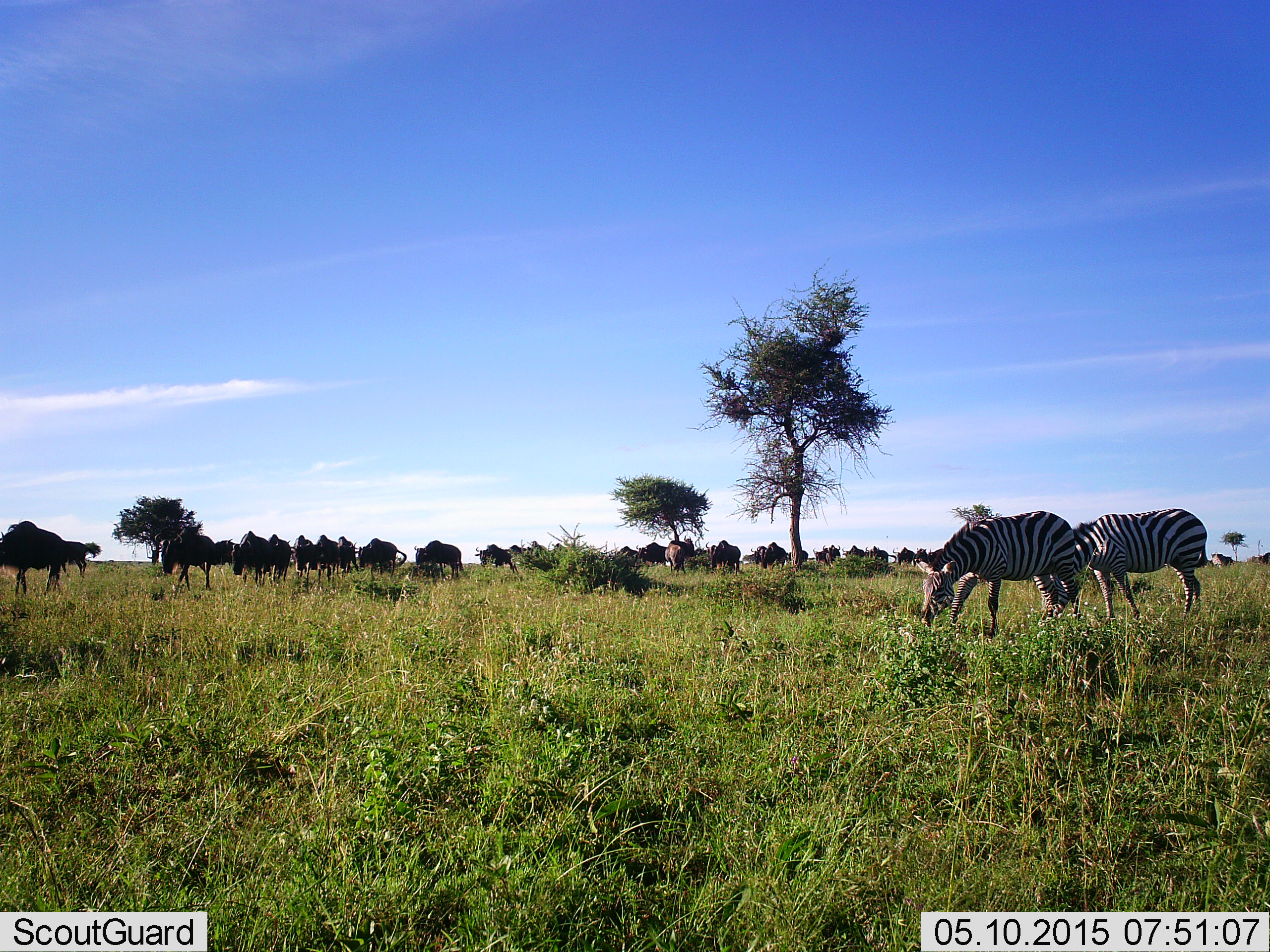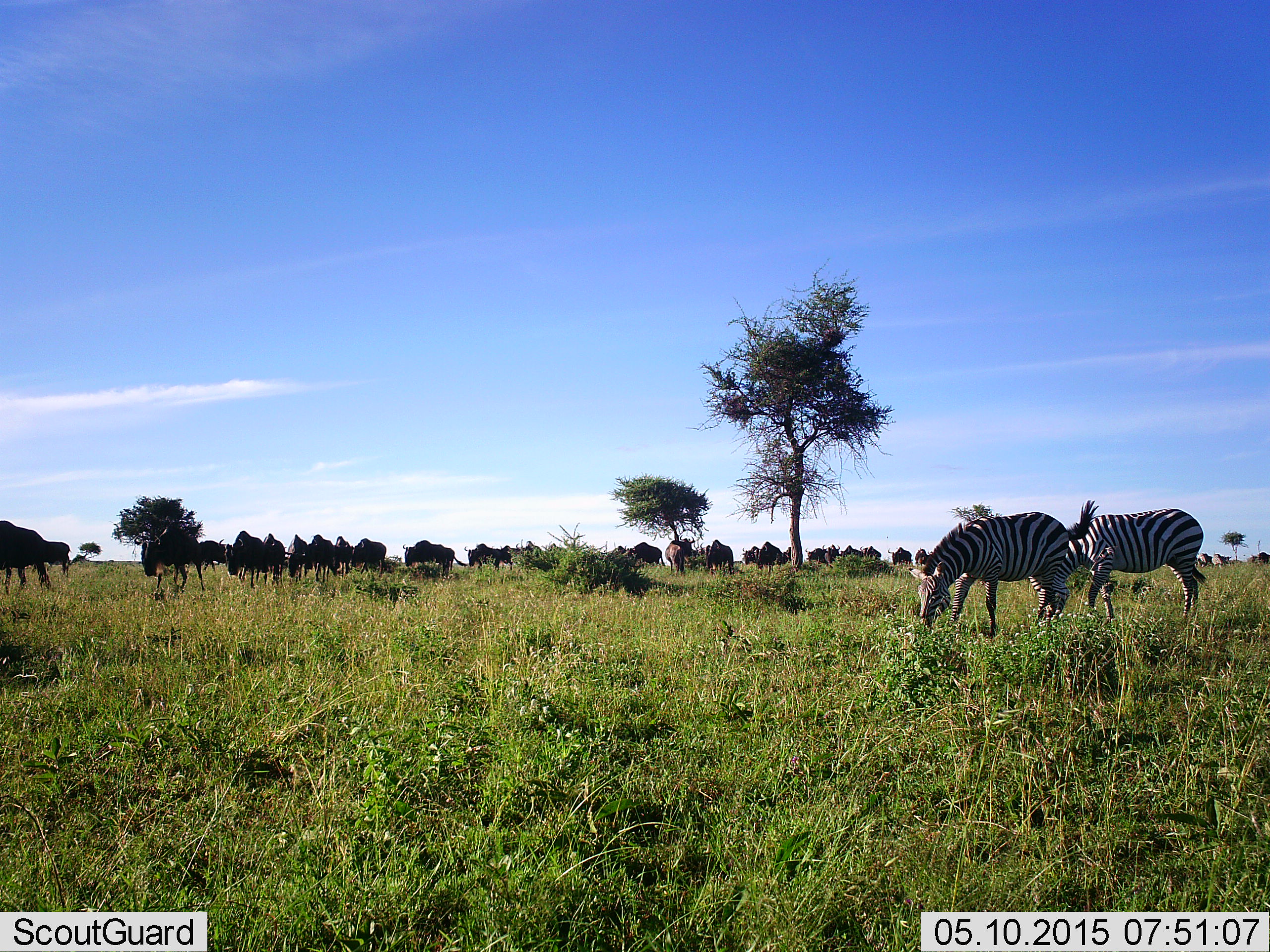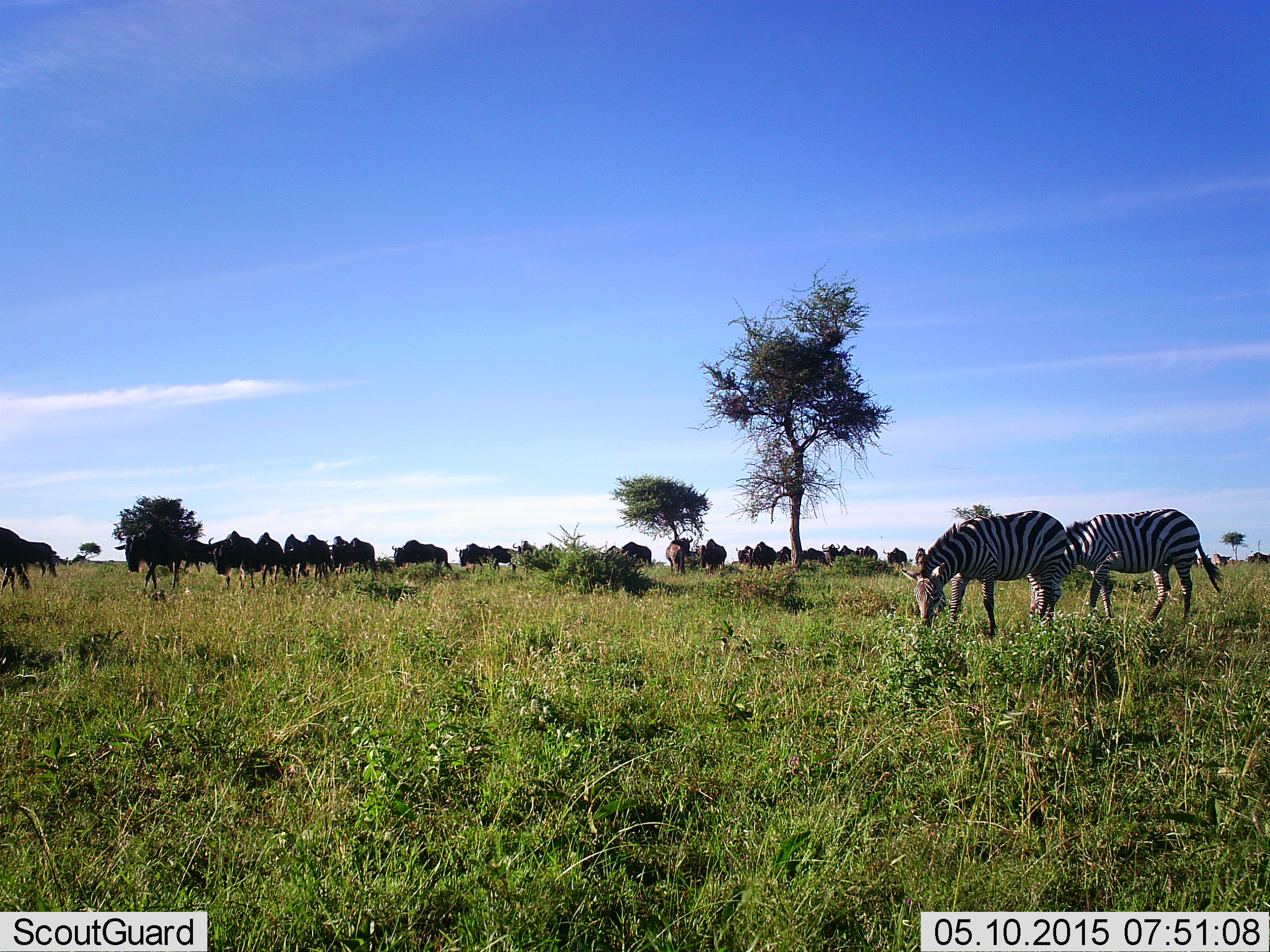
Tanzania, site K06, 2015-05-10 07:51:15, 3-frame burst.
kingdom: Animalia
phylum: Chordata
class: Mammalia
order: Artiodactyla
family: Bovidae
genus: Connochaetes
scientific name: Connochaetes taurinus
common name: blue wildebeest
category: wildebeest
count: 11-50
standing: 18%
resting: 9%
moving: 82%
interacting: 0%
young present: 0%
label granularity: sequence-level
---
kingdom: Animalia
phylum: Chordata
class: Mammalia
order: Perissodactyla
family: Equidae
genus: Equus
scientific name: Equus quagga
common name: plains zebra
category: zebra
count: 2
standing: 9%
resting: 0%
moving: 18%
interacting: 0%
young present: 0%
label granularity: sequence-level